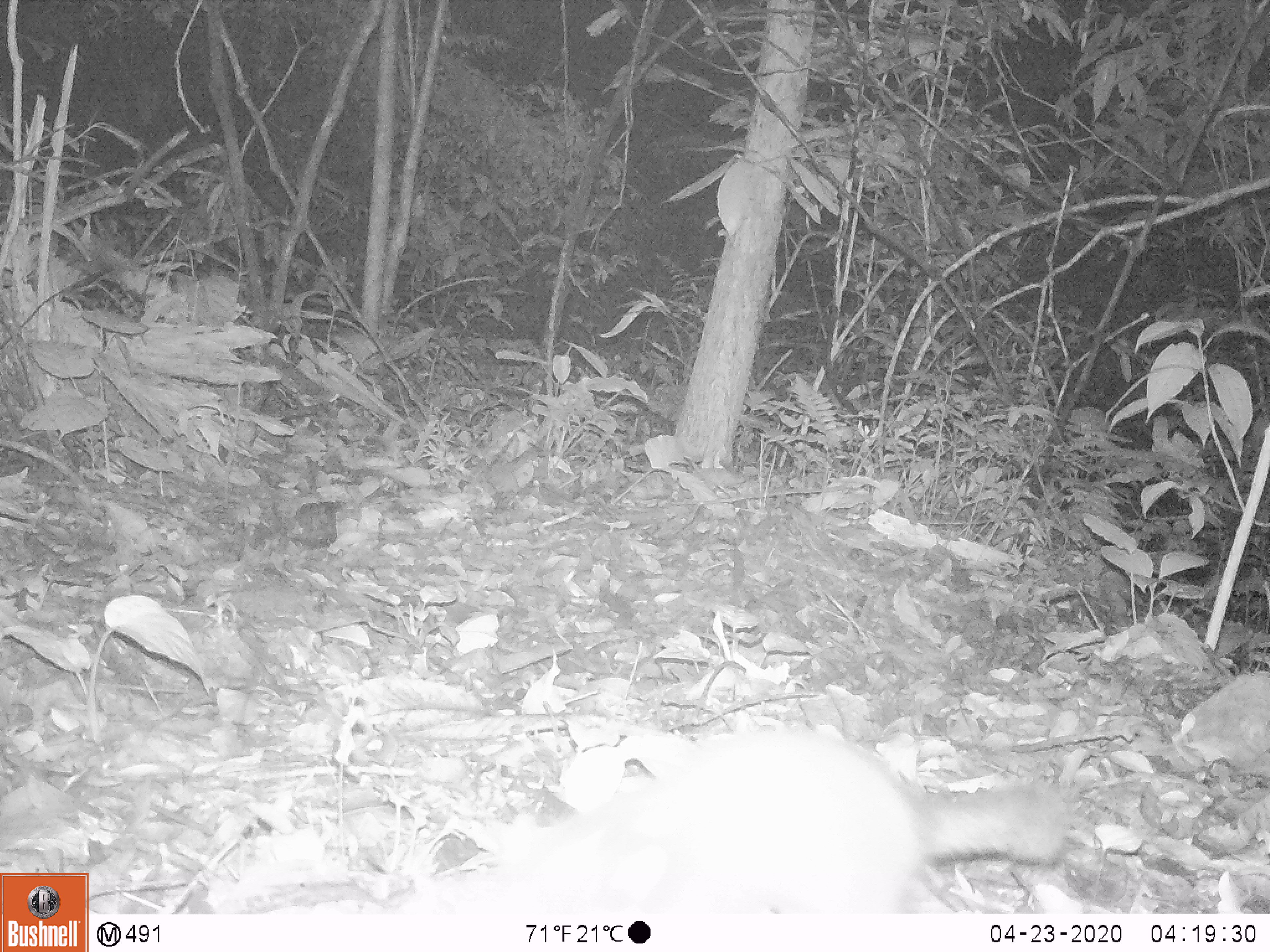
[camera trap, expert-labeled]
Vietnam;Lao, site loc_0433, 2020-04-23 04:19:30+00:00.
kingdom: Animalia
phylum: Chordata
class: Mammalia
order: Carnivora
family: Mustelidae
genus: Melogale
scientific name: Melogale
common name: ferret badger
Ferret badger (Melogale). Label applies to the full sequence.